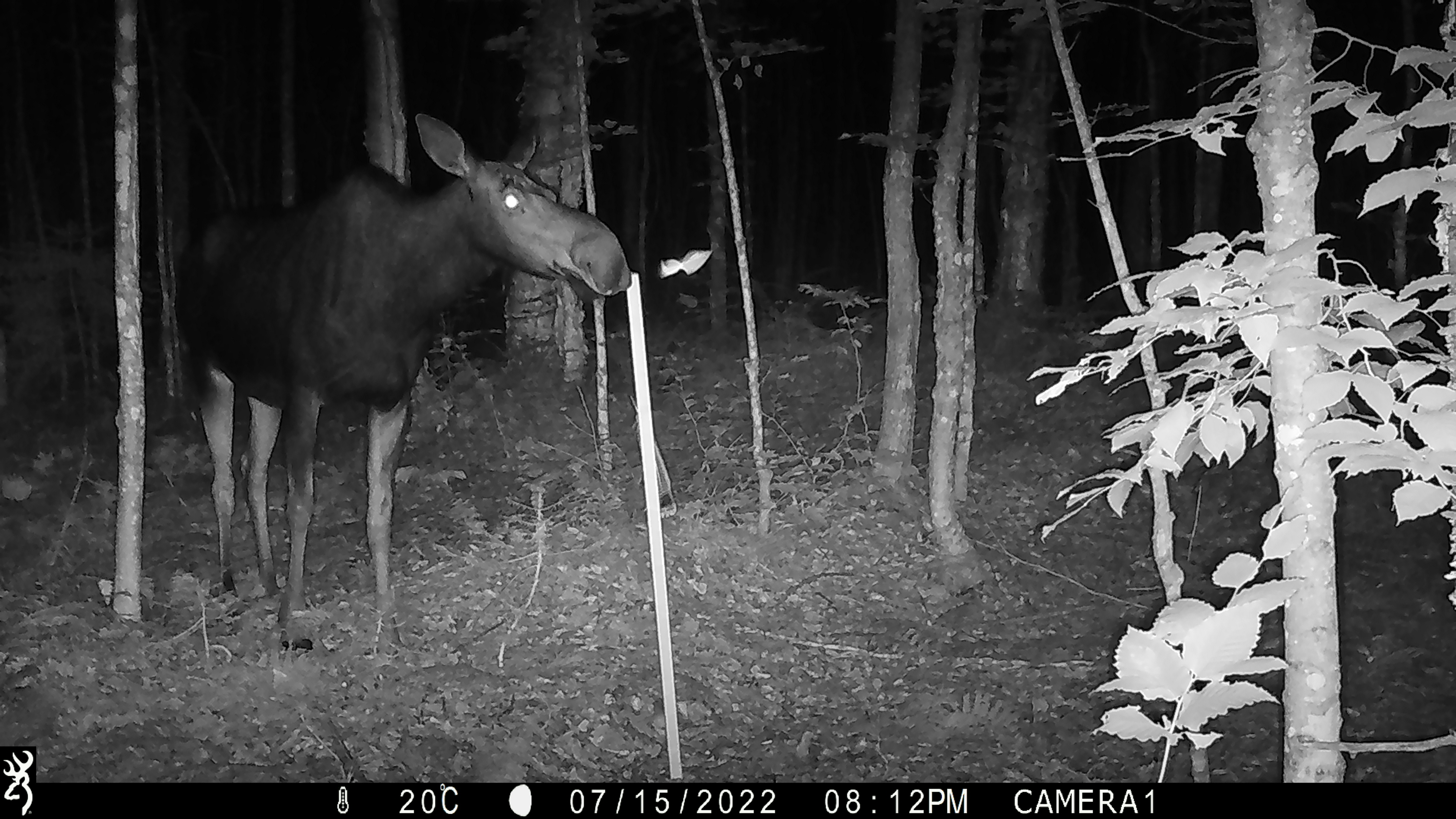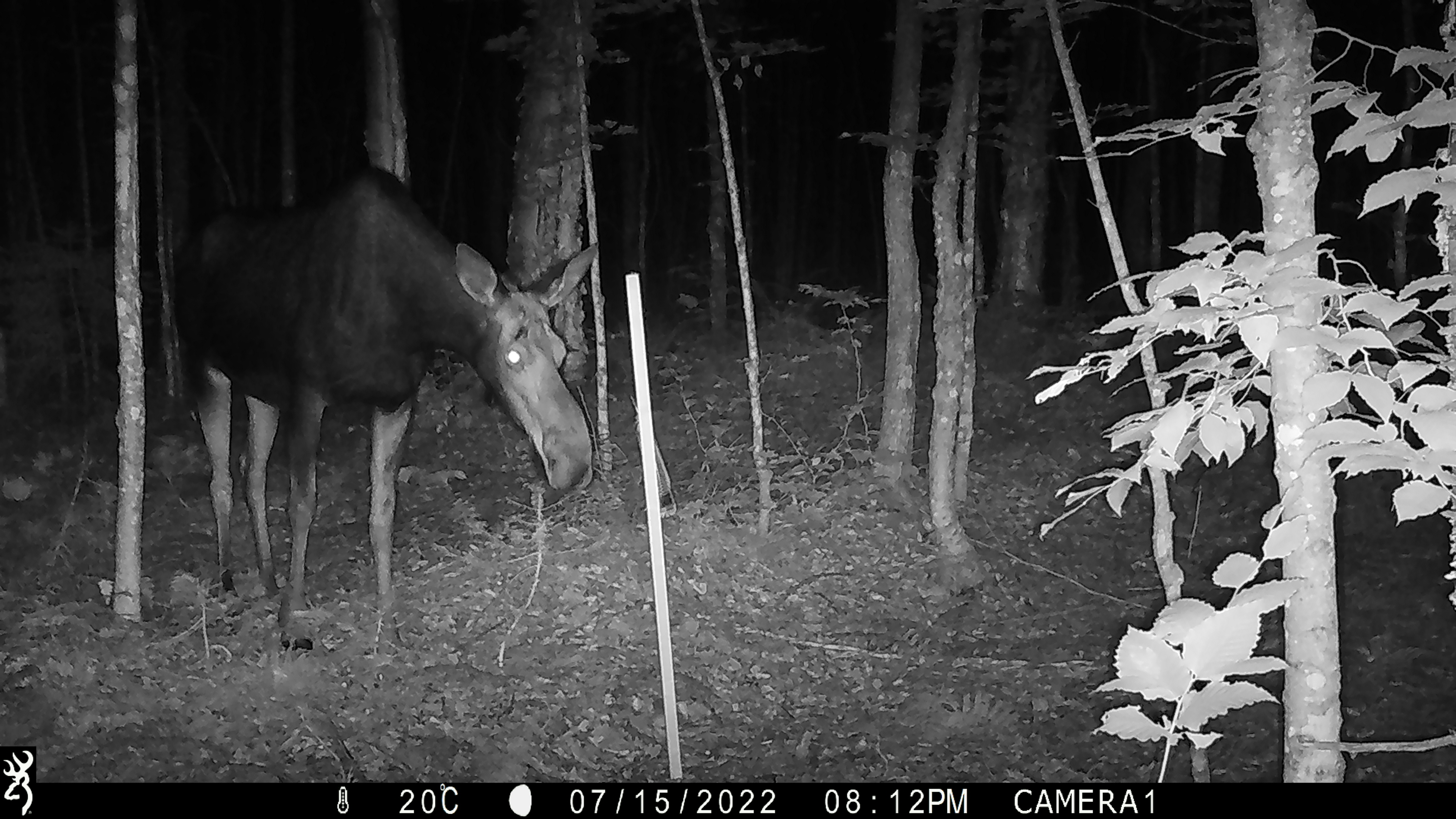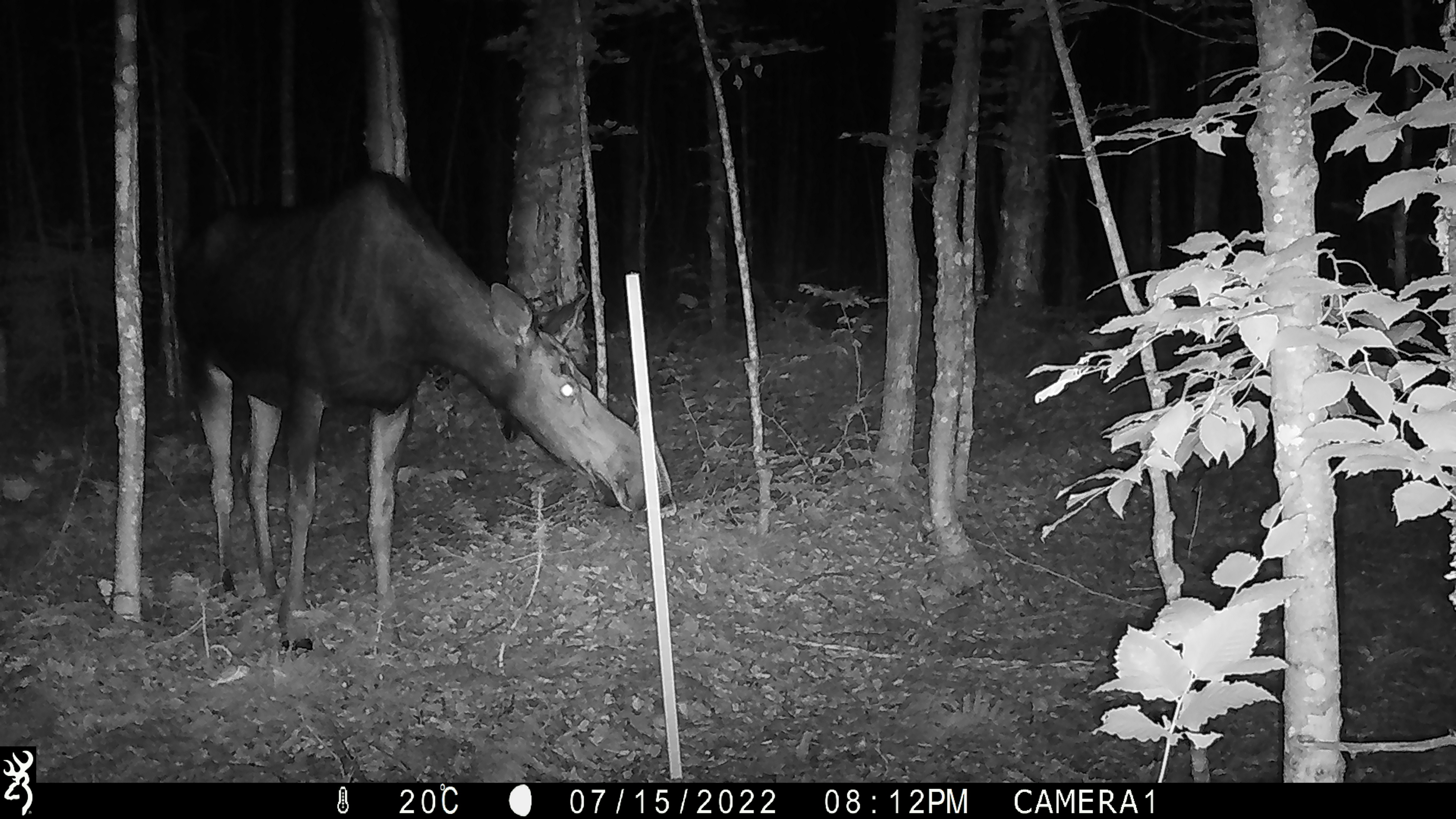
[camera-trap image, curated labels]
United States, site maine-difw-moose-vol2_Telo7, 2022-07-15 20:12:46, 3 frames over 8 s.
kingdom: Animalia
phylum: Chordata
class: Mammalia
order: Artiodactyla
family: Cervidae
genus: Alces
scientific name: Alces alces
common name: moose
Moose (Alces alces).